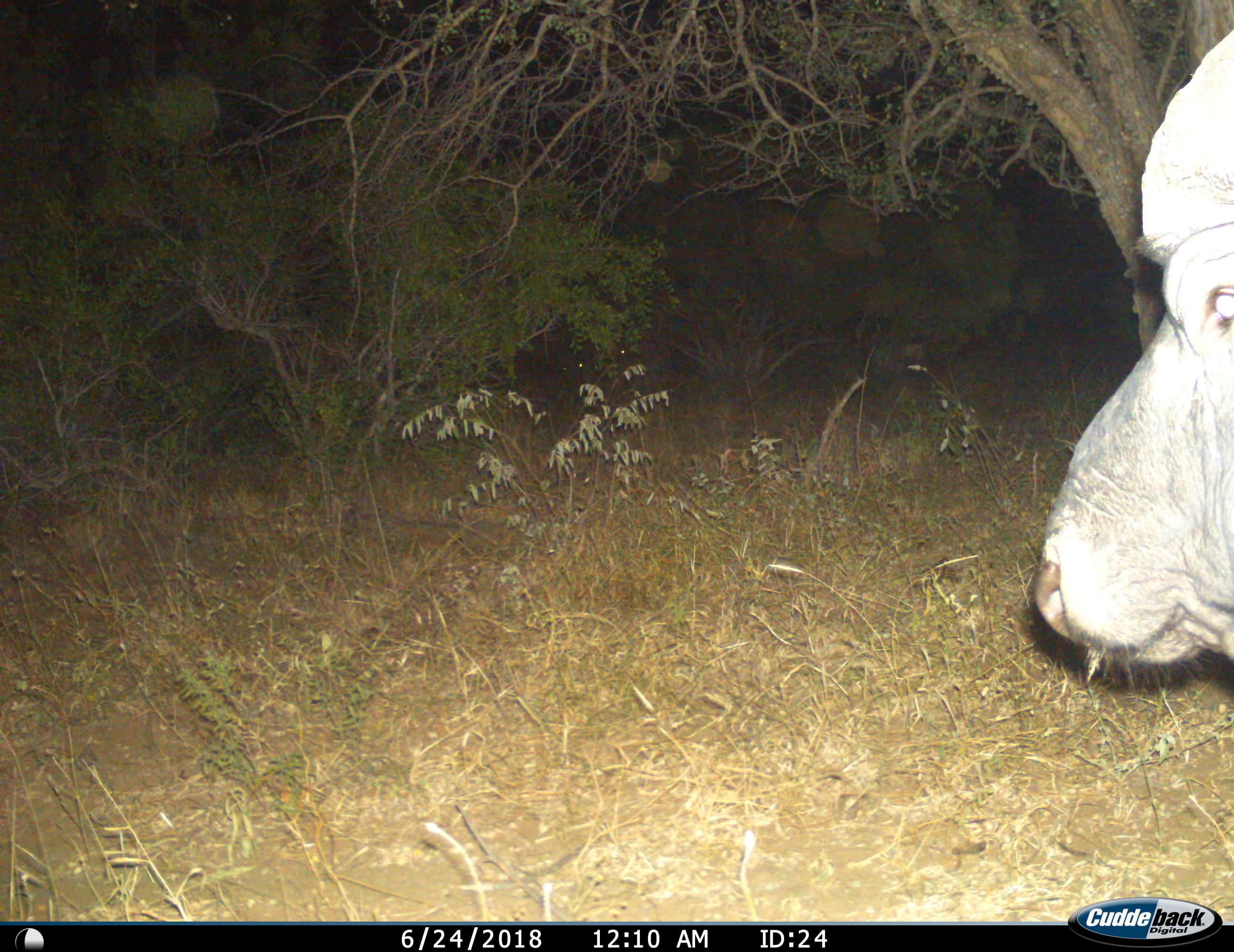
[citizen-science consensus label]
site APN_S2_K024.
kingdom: Animalia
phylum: Chordata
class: Mammalia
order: Artiodactyla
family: Bovidae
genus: Syncerus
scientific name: Syncerus caffer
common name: african buffalo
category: buffalo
Buffalo (african buffalo) (Syncerus caffer), count 1. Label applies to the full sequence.